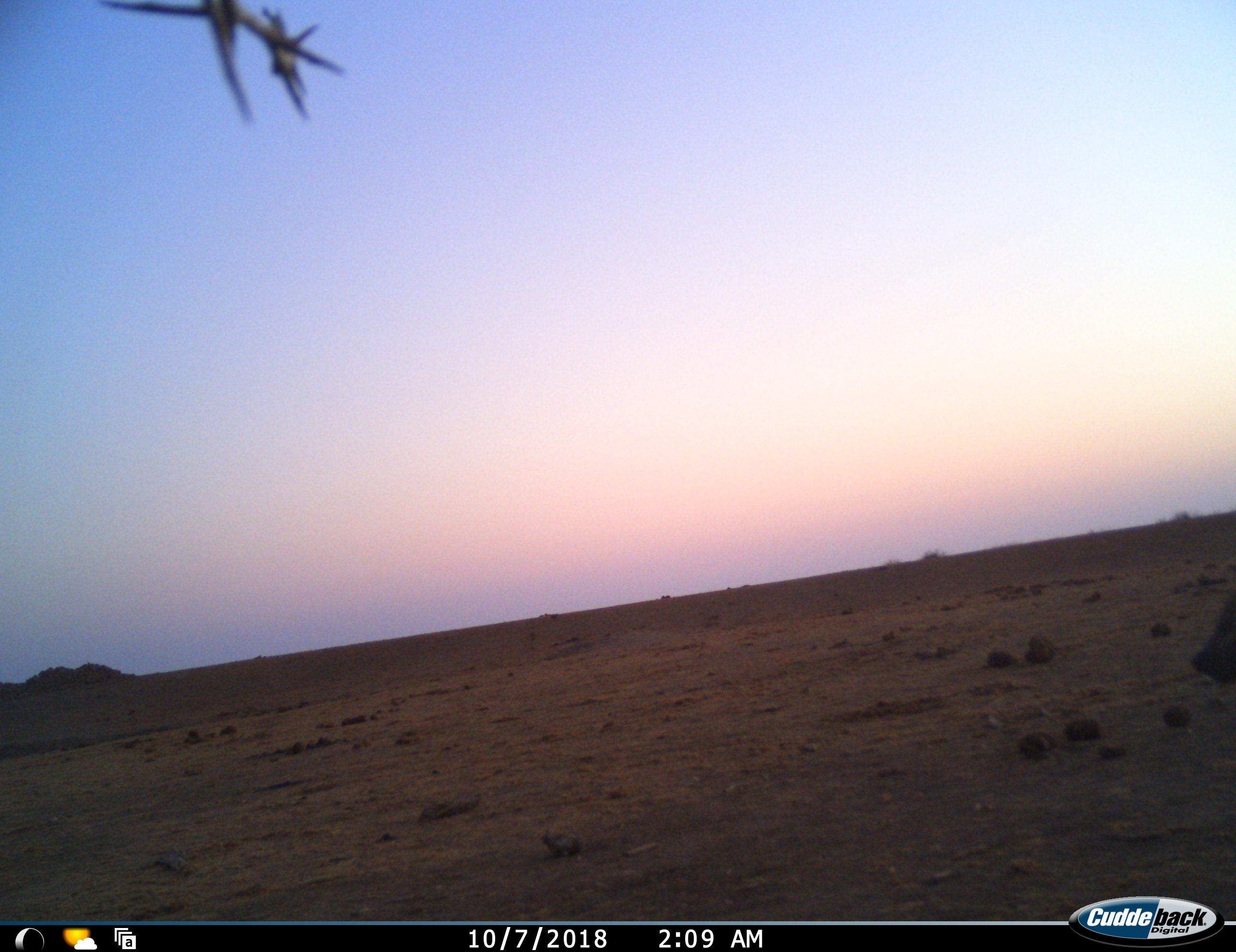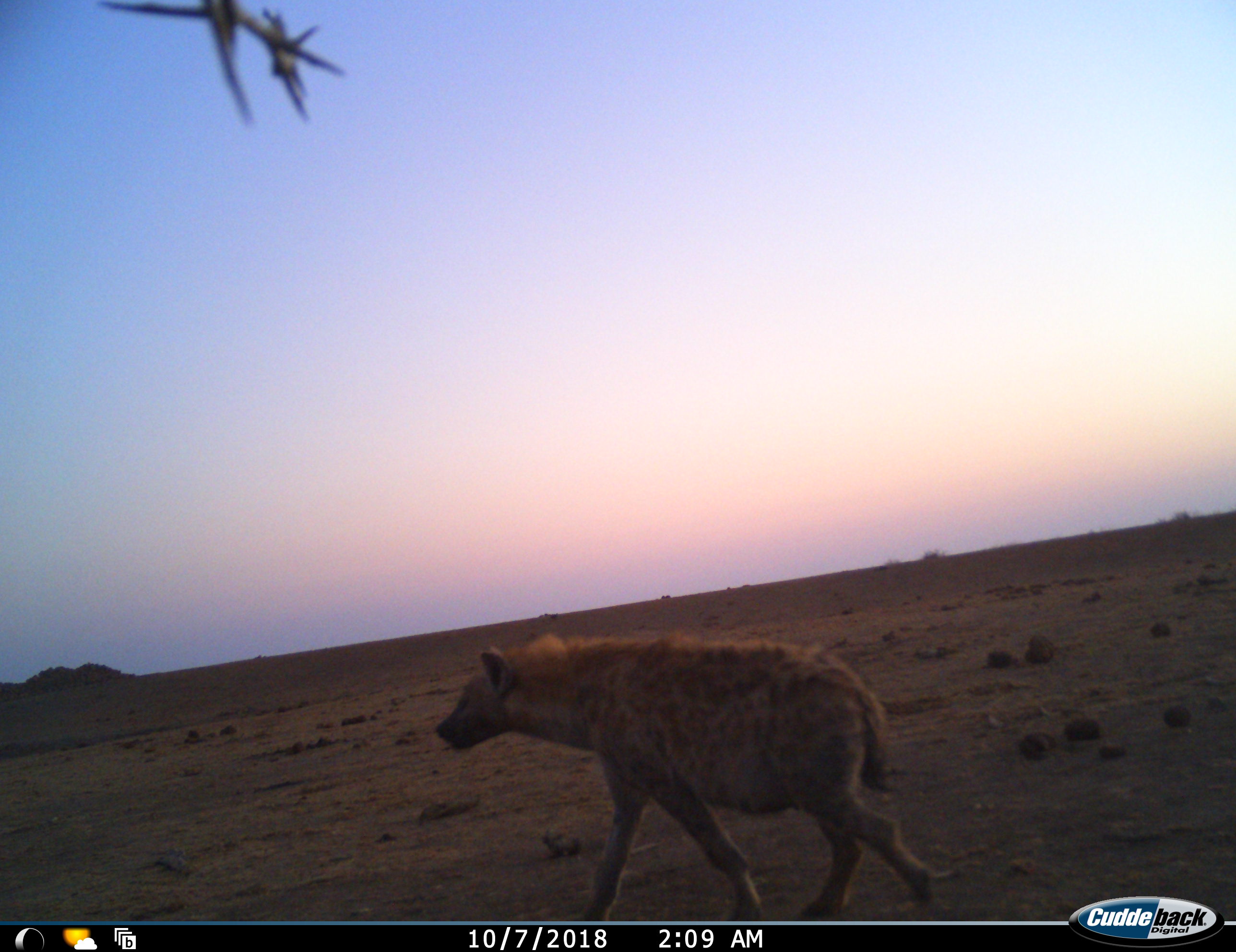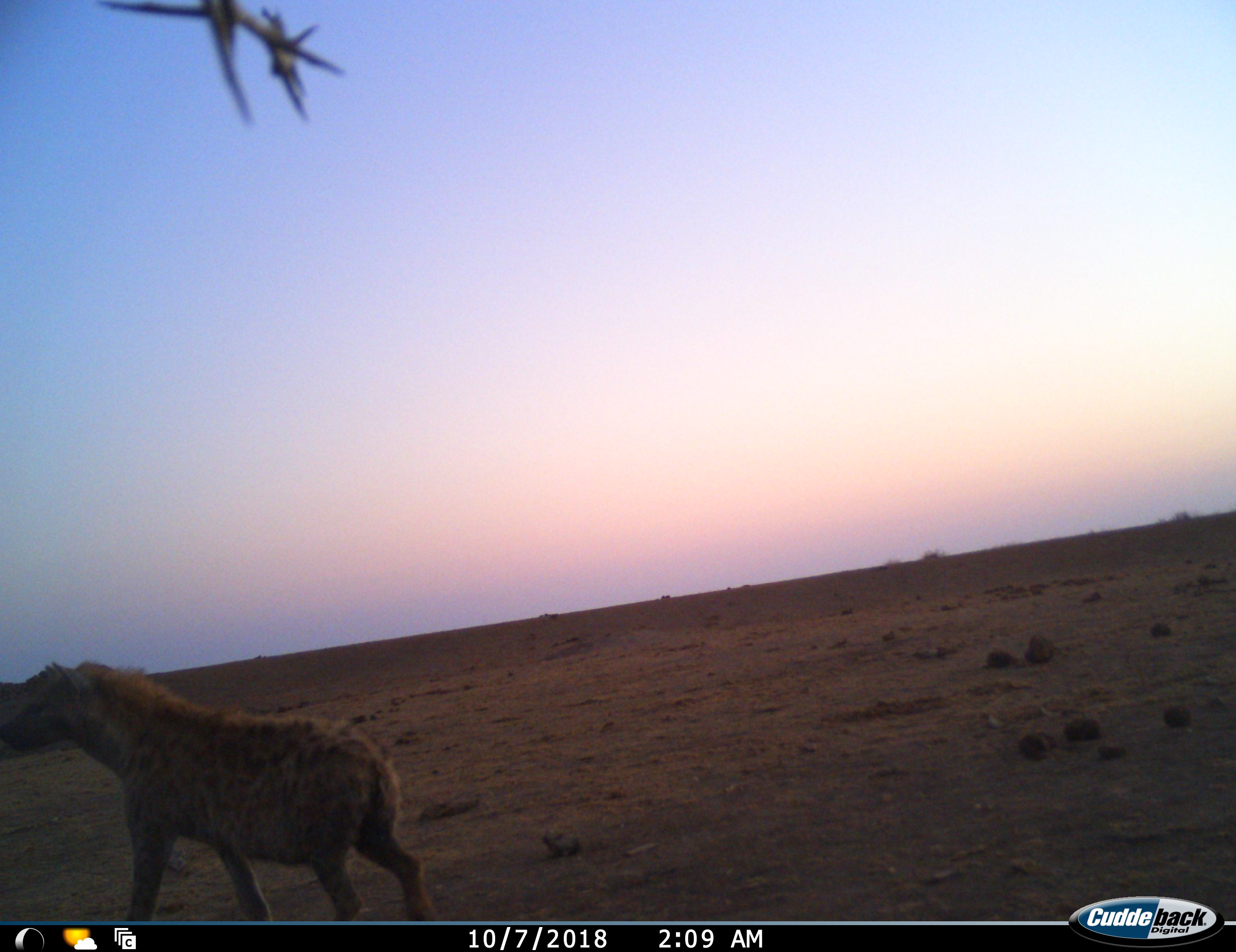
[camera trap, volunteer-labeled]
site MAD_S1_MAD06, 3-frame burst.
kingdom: Animalia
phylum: Chordata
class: Mammalia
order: Carnivora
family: Hyaenidae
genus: Crocuta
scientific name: Crocuta crocuta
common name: spotted hyena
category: hyenaspotted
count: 1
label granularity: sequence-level